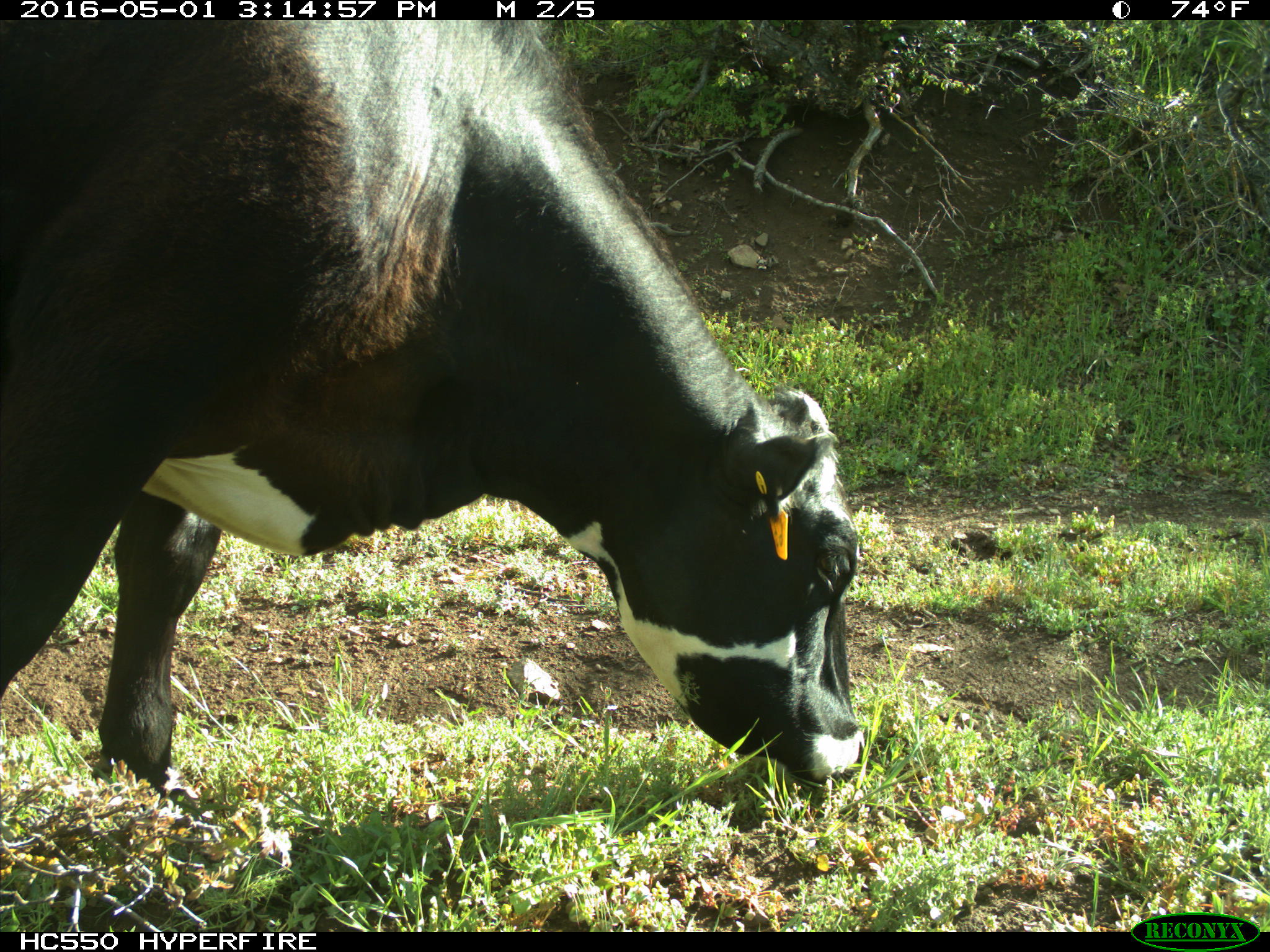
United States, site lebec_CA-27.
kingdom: Animalia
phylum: Chordata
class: Mammalia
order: Artiodactyla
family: Bovidae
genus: Bos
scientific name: Bos taurus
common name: domestic cow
Bos taurus (domestic cow).